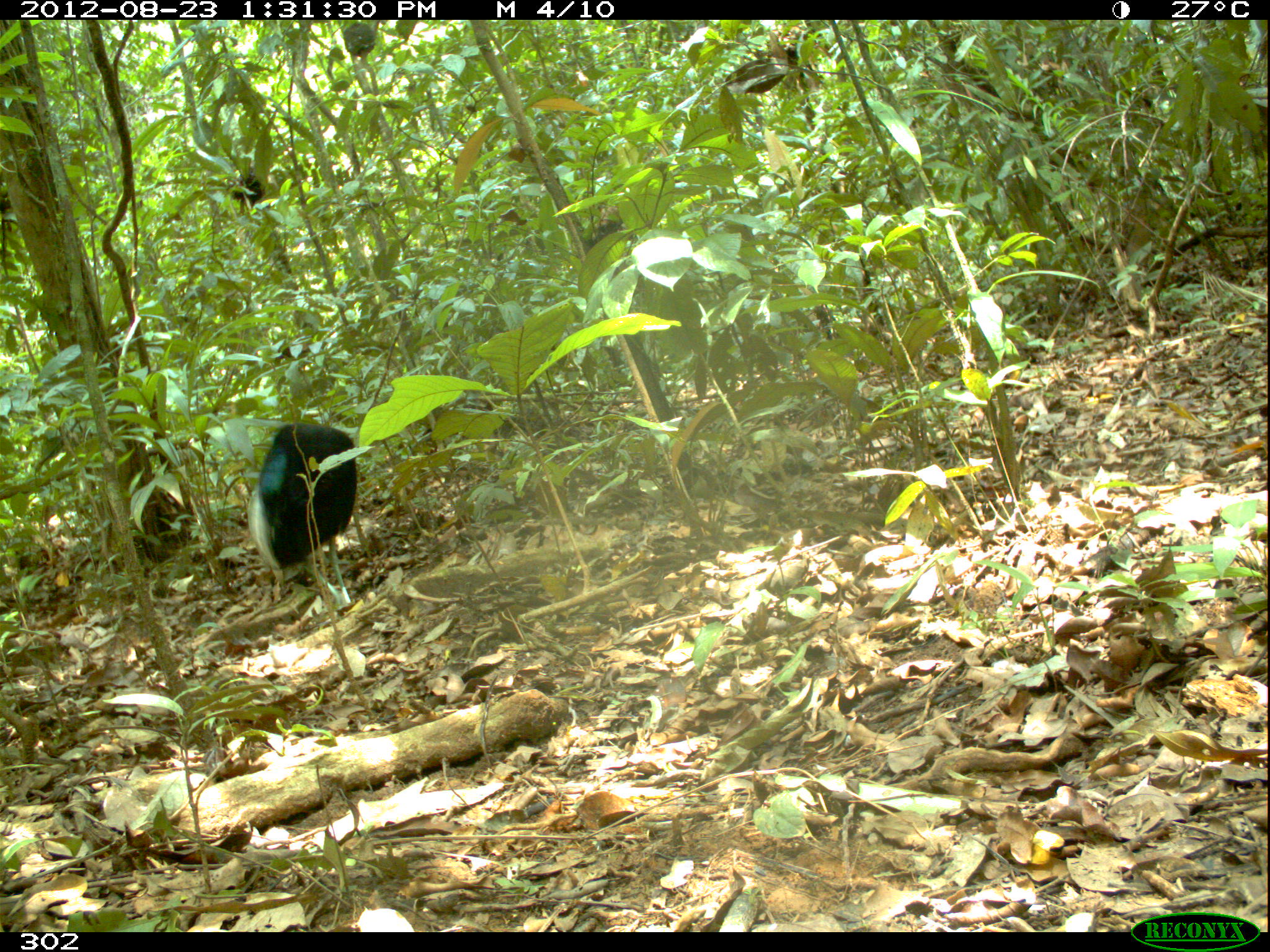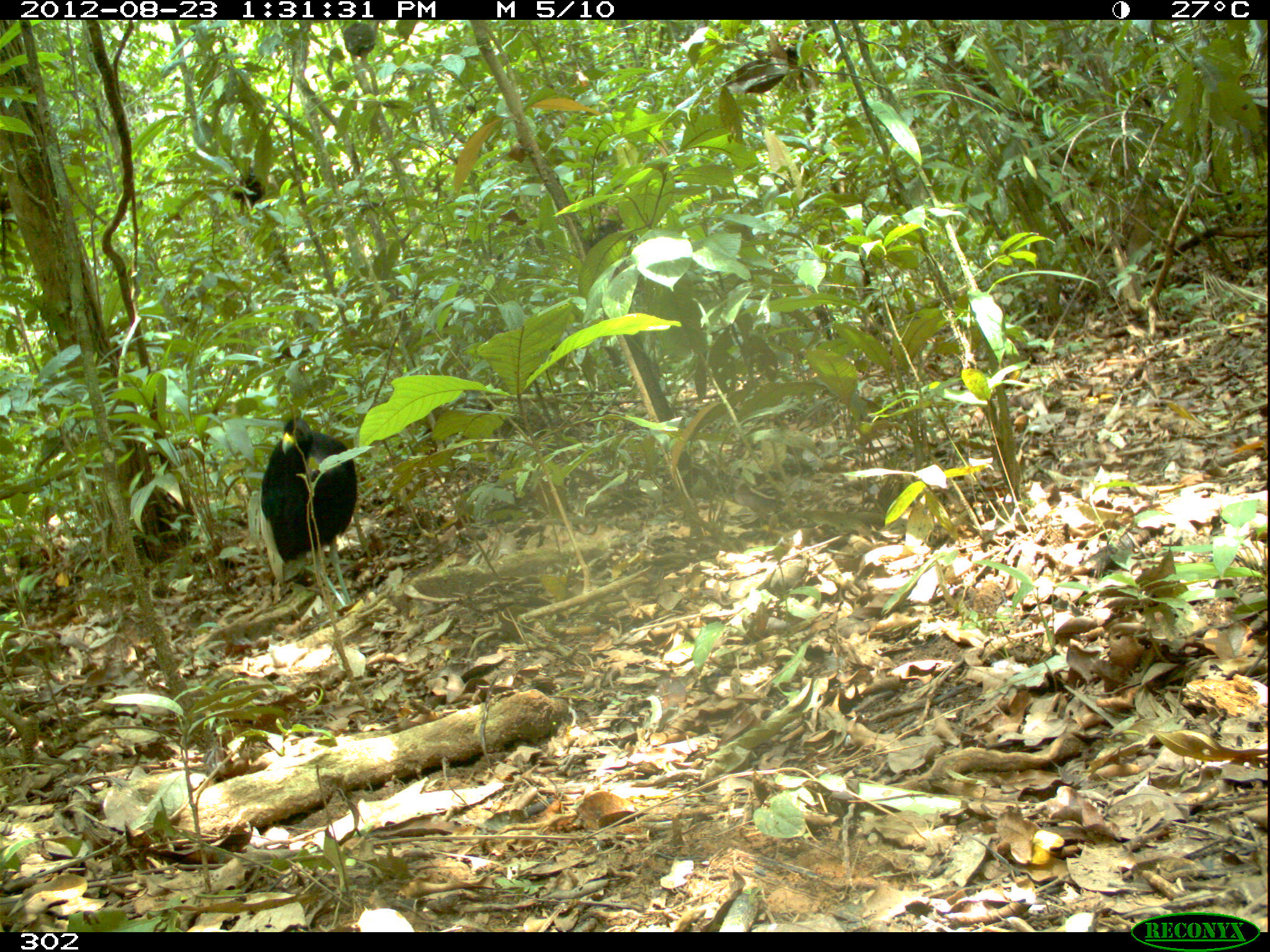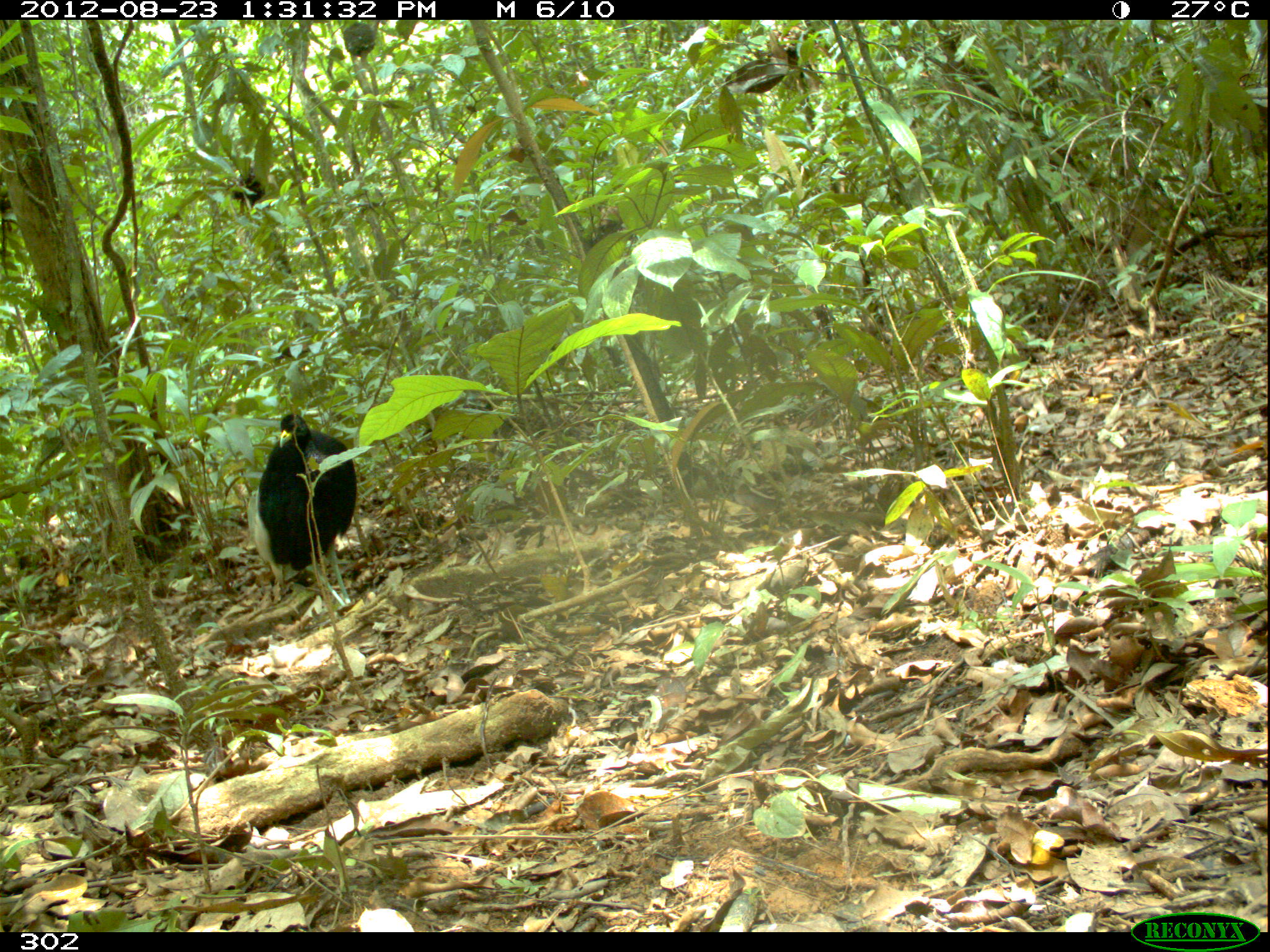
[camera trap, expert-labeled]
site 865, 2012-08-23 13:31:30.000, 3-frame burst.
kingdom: Animalia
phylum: Chordata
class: Aves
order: Gruiformes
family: Psophiidae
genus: Psophia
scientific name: Psophia leucoptera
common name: pale-winged trumpeter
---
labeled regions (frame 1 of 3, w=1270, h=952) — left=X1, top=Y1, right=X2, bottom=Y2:
psophia leucoptera: left=247, top=420, right=357, bottom=606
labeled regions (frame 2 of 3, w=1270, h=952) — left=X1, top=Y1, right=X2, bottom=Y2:
psophia leucoptera: left=256, top=415, right=360, bottom=614